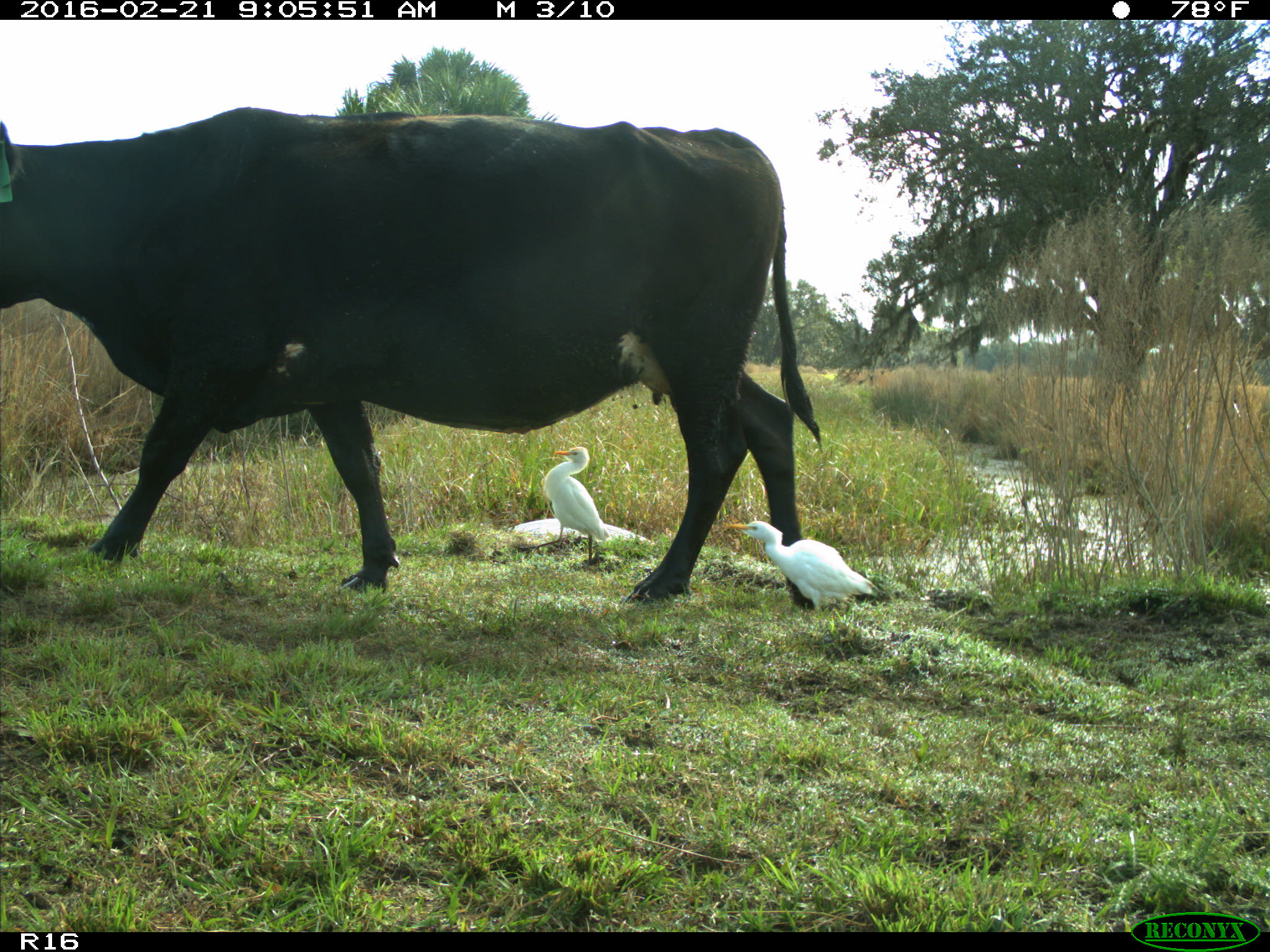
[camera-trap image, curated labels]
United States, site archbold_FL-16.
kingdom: Animalia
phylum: Chordata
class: Mammalia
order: Artiodactyla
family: Bovidae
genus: Bos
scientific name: Bos taurus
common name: domestic cow